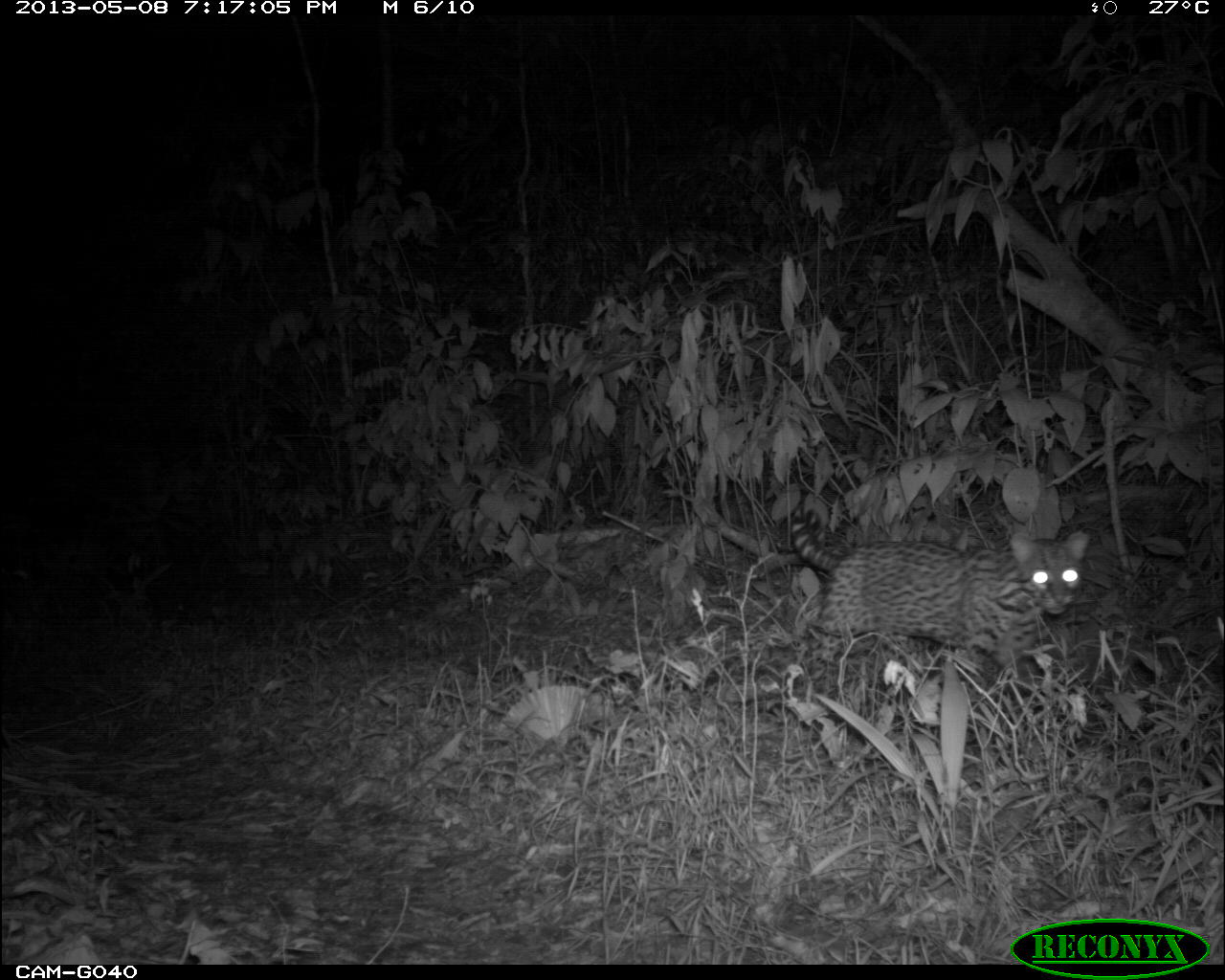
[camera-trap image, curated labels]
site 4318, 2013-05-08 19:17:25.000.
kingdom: Animalia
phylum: Chordata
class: Mammalia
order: Carnivora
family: Felidae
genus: Leopardus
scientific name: Leopardus pardalis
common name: ocelot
Leopardus pardalis (ocelot), count 1, sex male.